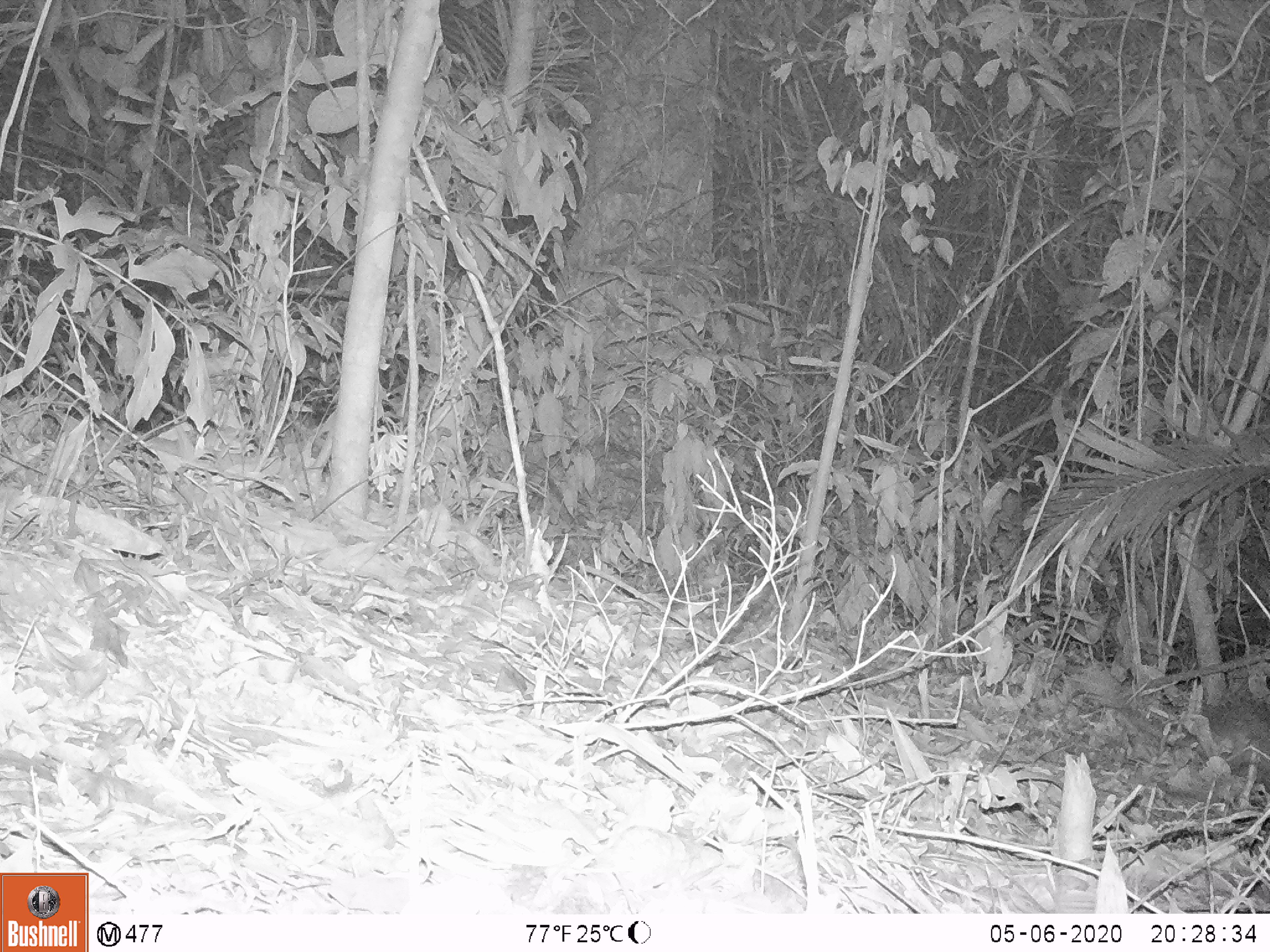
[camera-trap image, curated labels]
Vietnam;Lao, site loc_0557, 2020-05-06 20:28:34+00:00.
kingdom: Animalia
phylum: Chordata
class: Mammalia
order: Rodentia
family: Hystricidae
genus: Atherurus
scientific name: Atherurus macrourus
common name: asiatic brush-tailed porcupine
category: asiatic brush tailed porcupine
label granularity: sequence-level